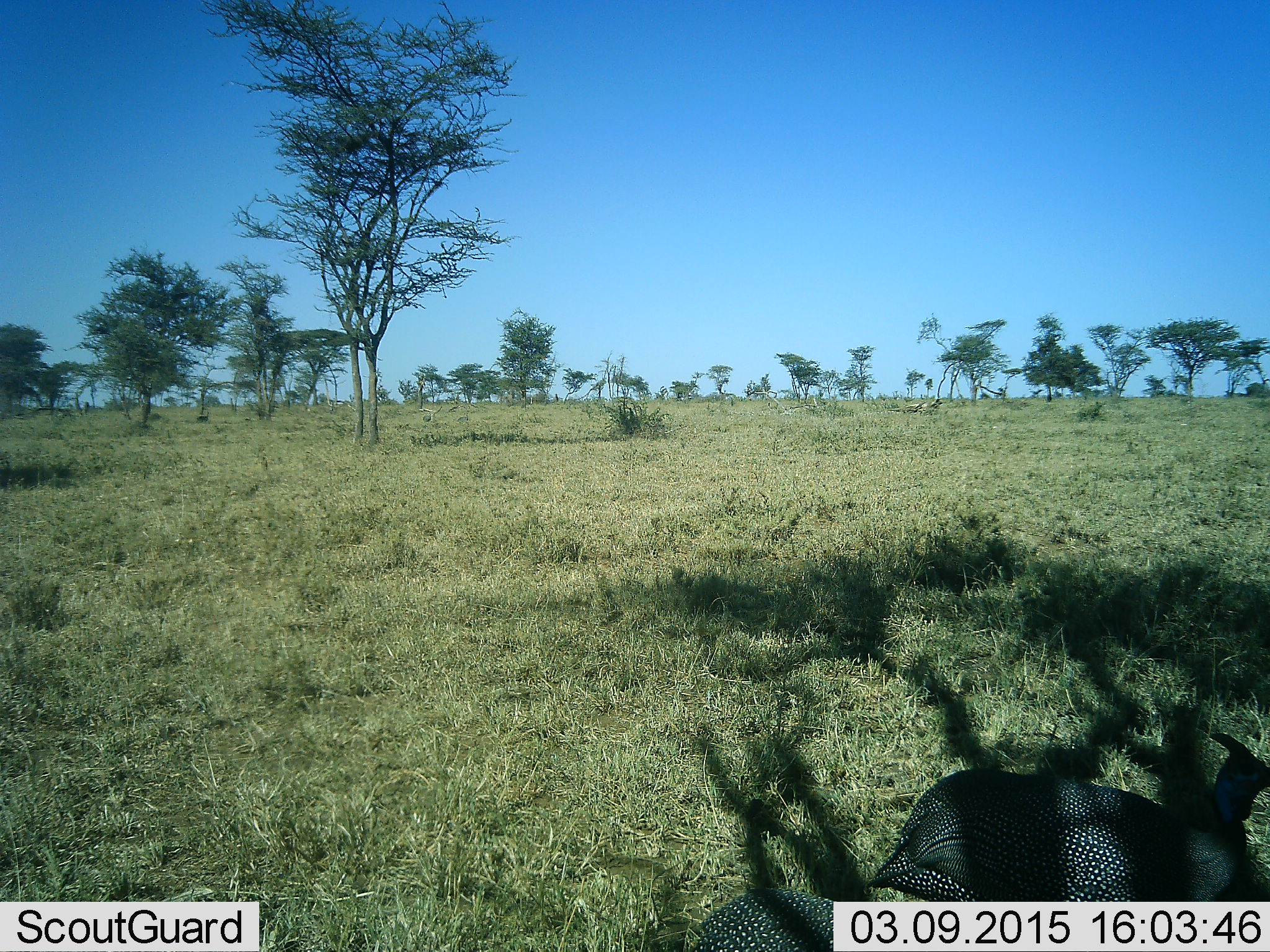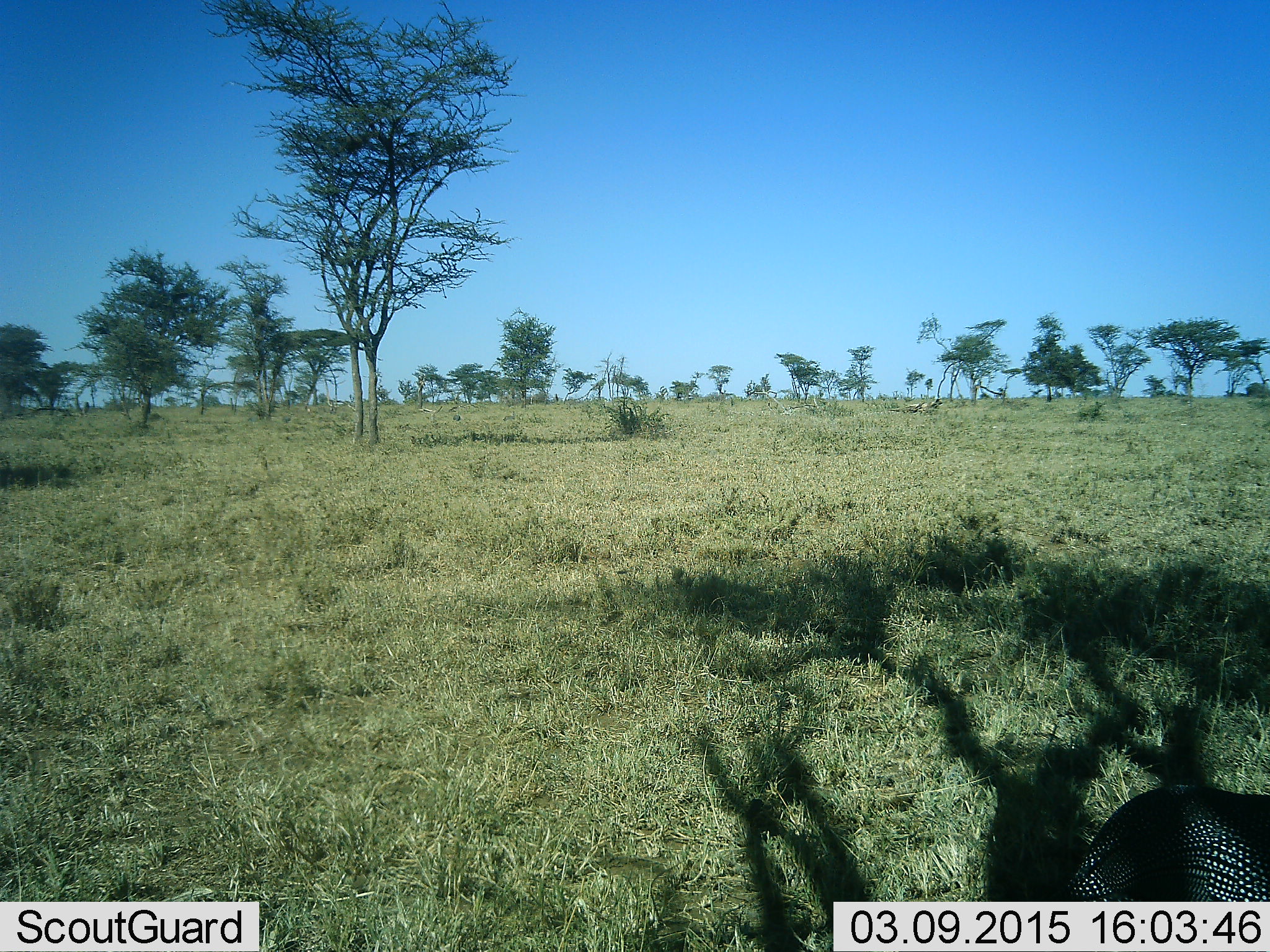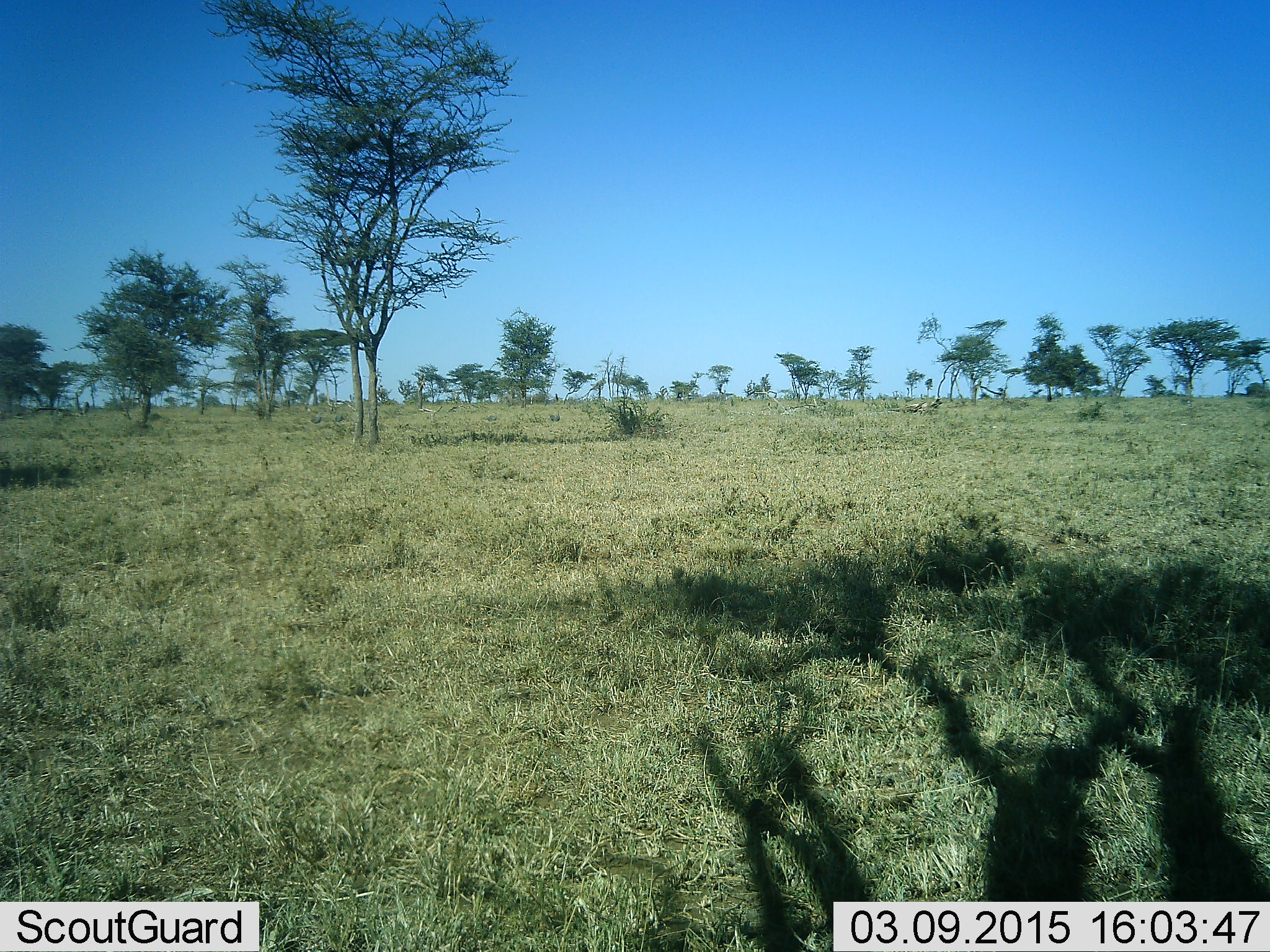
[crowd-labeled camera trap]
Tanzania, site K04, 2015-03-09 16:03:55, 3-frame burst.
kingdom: Animalia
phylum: Chordata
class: Aves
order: Galliformes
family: Numididae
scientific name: Numididae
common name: guinea fowl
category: guineafowl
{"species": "guineafowl (guinea fowl) (Numididae)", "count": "1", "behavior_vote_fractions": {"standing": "9%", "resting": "0%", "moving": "91%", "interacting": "0%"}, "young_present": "0%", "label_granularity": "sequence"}